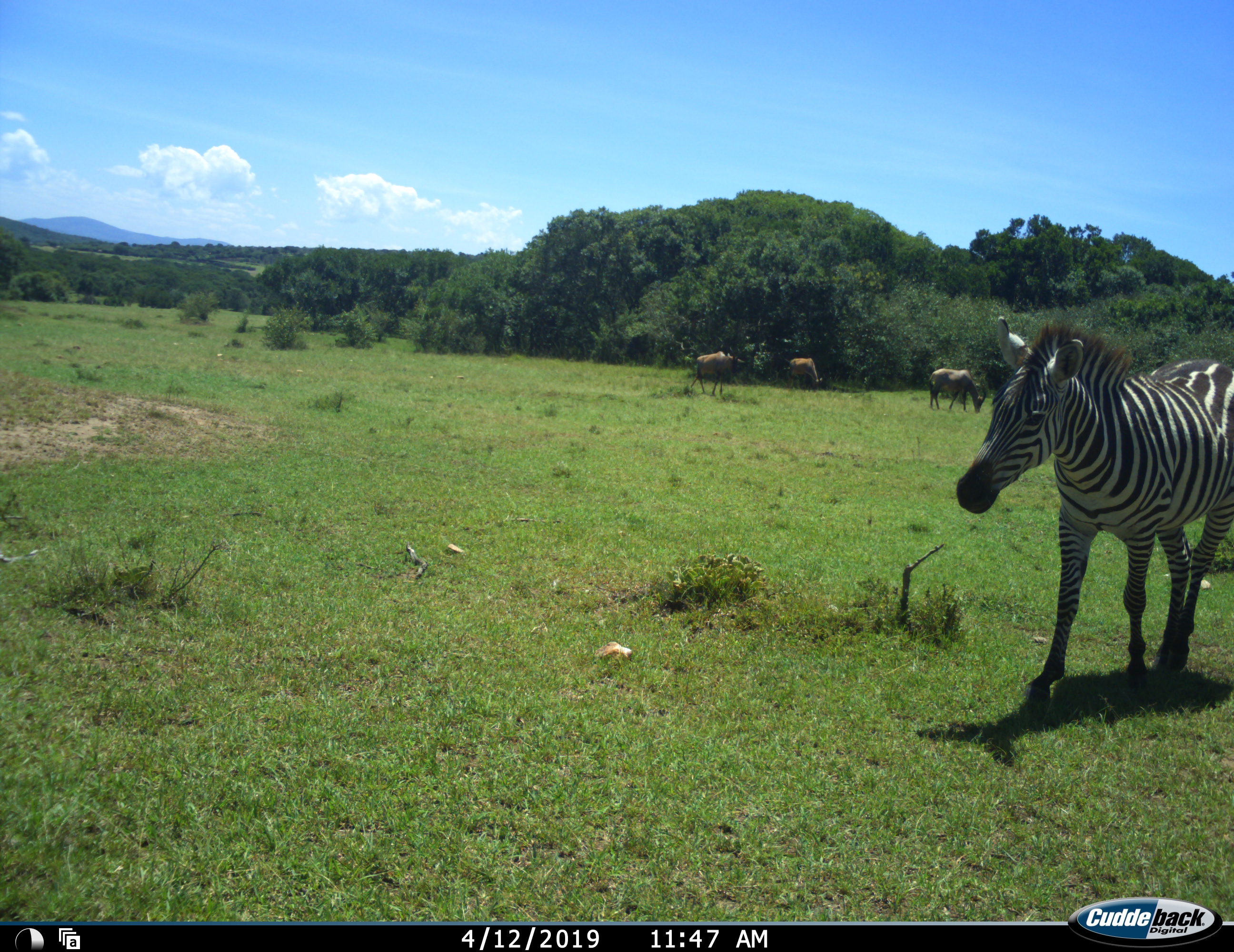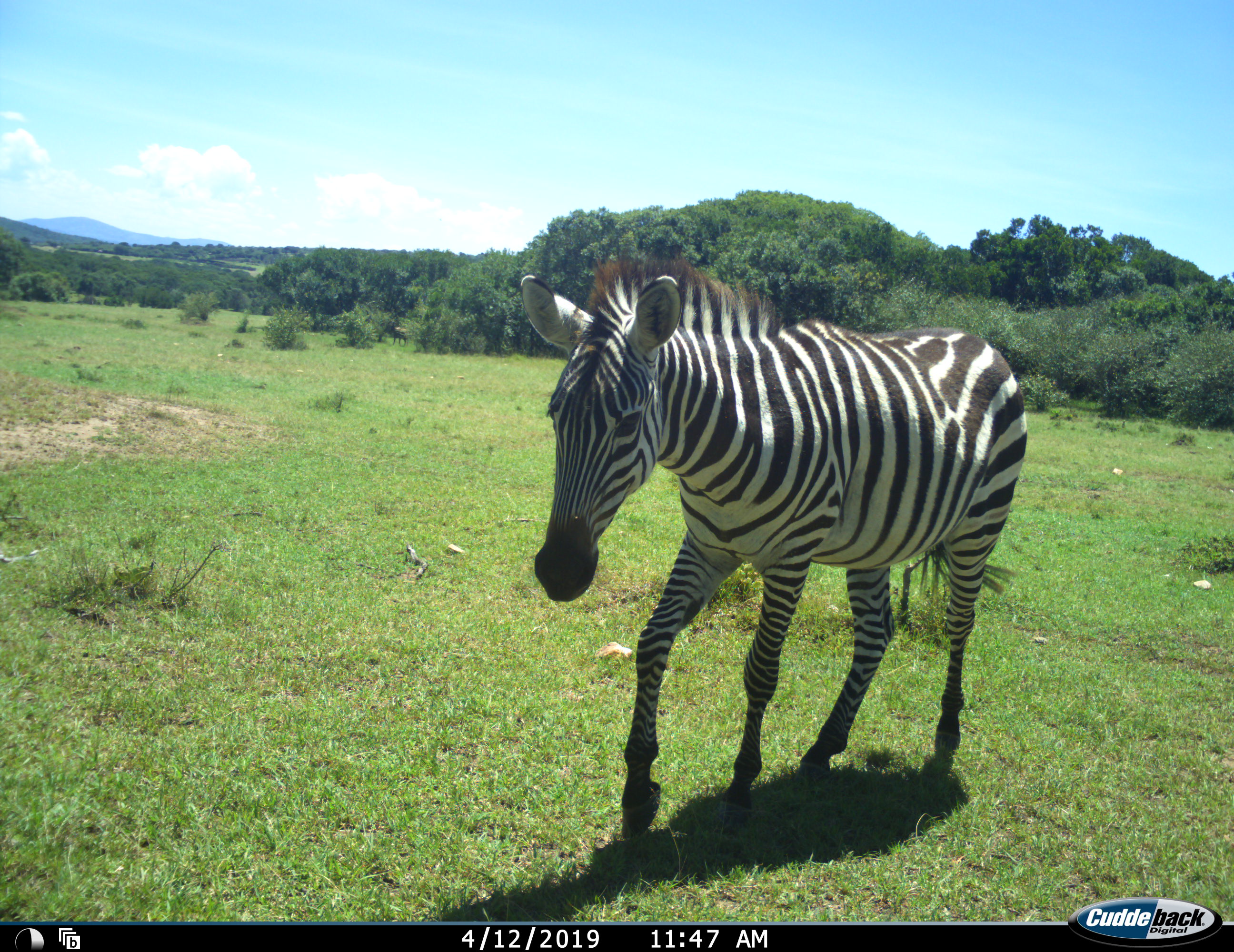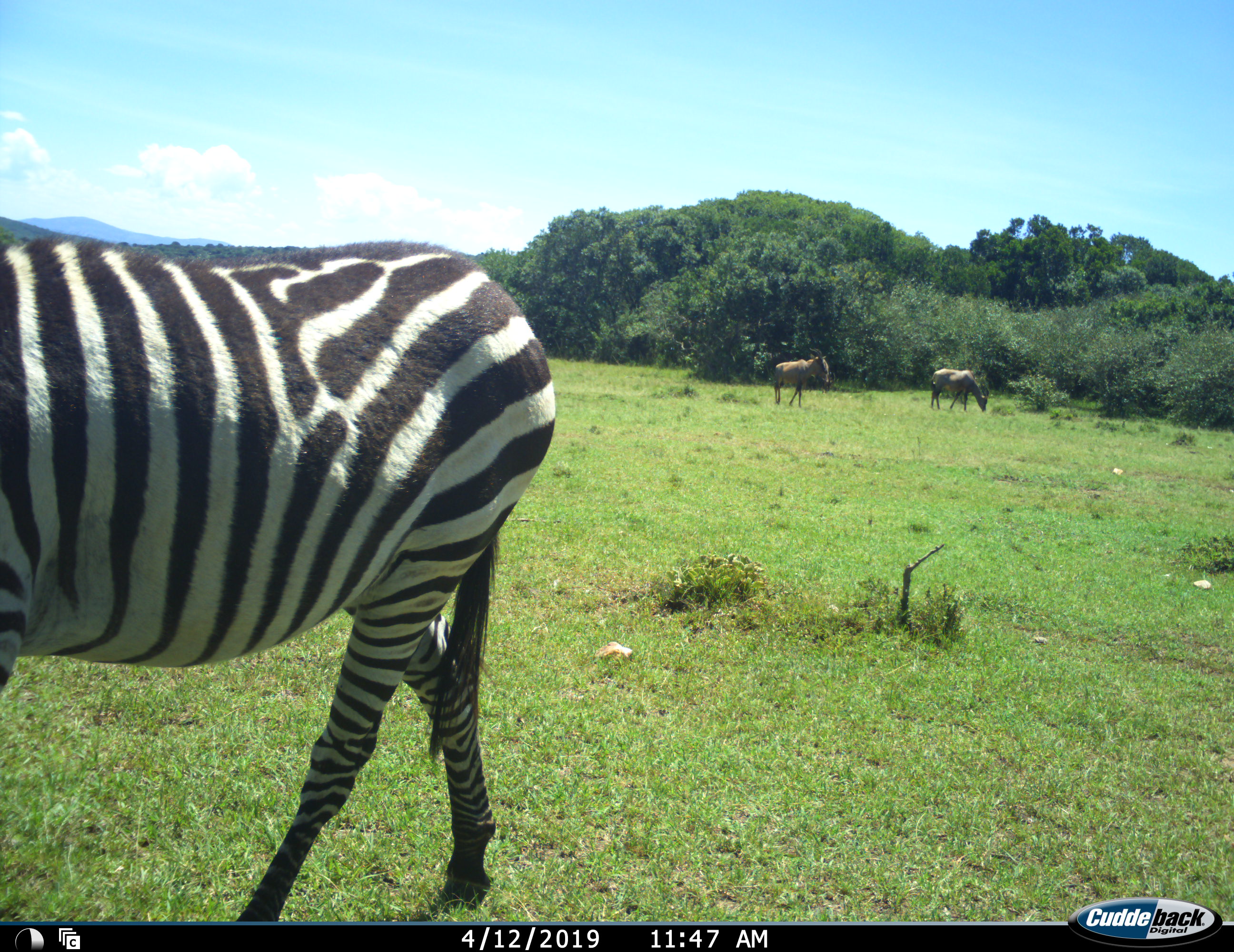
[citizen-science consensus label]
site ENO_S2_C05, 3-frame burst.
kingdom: Animalia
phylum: Chordata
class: Mammalia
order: Artiodactyla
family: Bovidae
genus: Alcelaphus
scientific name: Alcelaphus buselaphus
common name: hartebeest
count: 3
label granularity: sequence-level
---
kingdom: Animalia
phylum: Chordata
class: Mammalia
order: Perissodactyla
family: Equidae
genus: Equus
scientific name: Equus quagga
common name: plains zebra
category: zebraplains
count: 1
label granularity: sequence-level